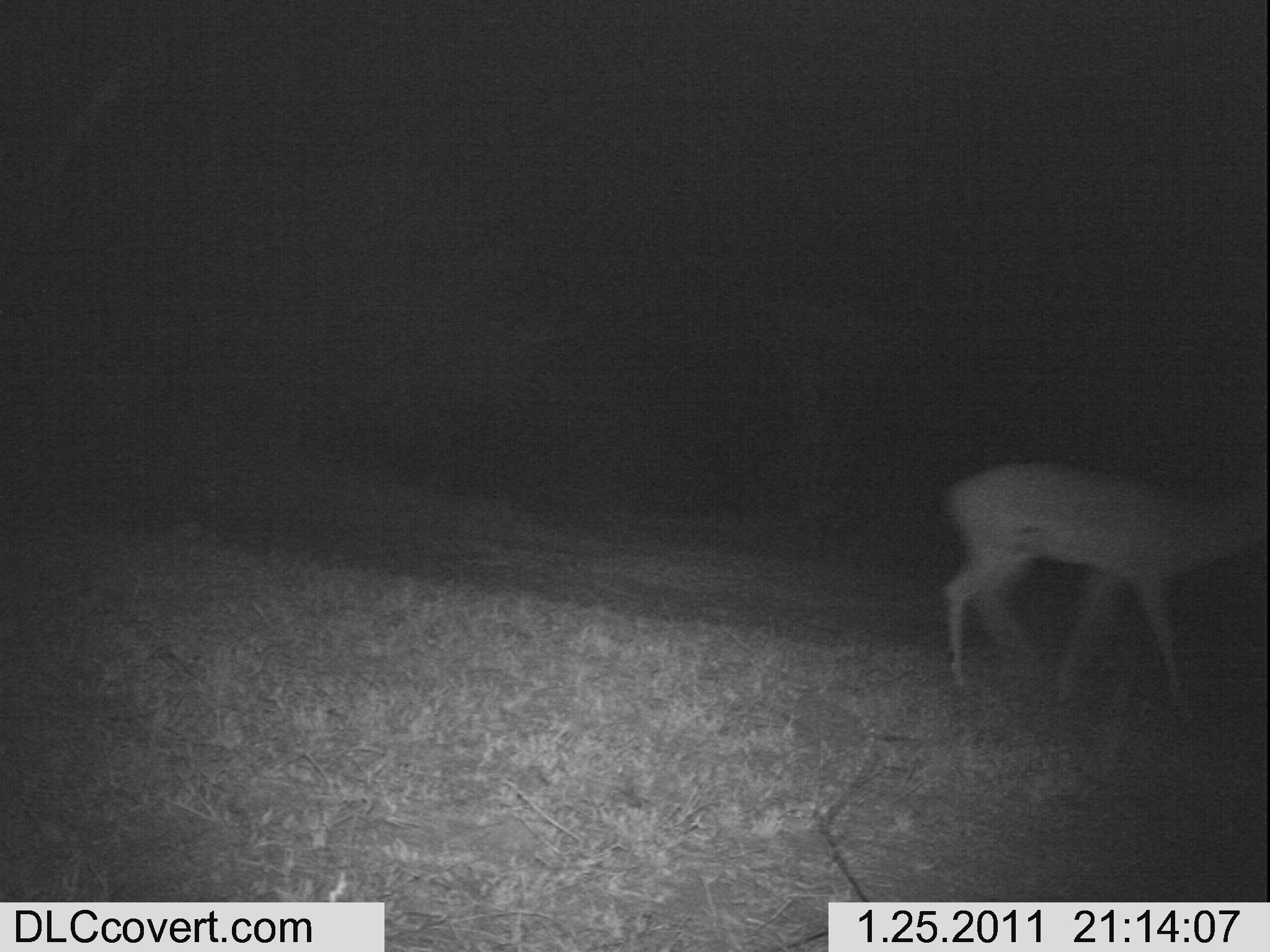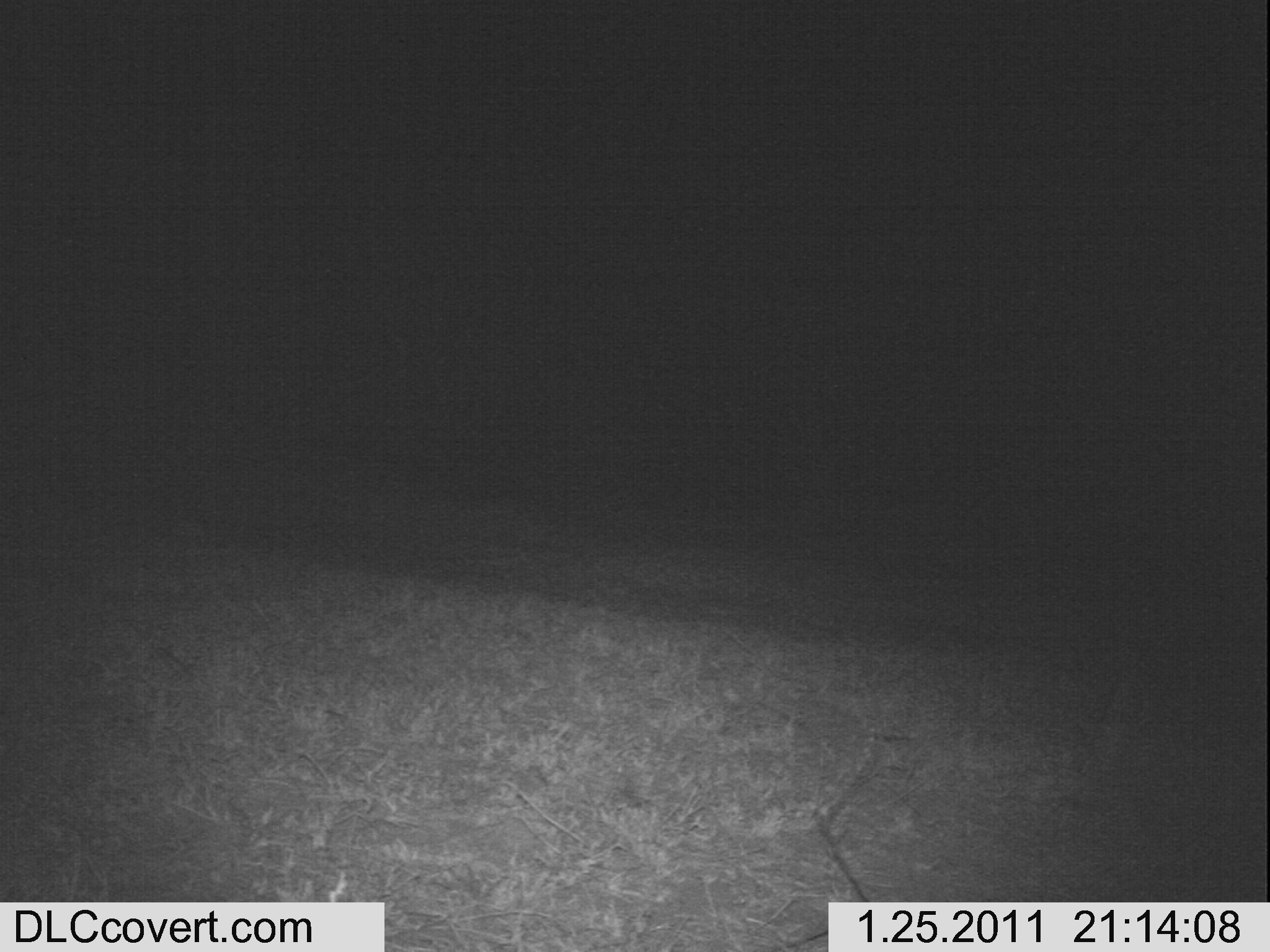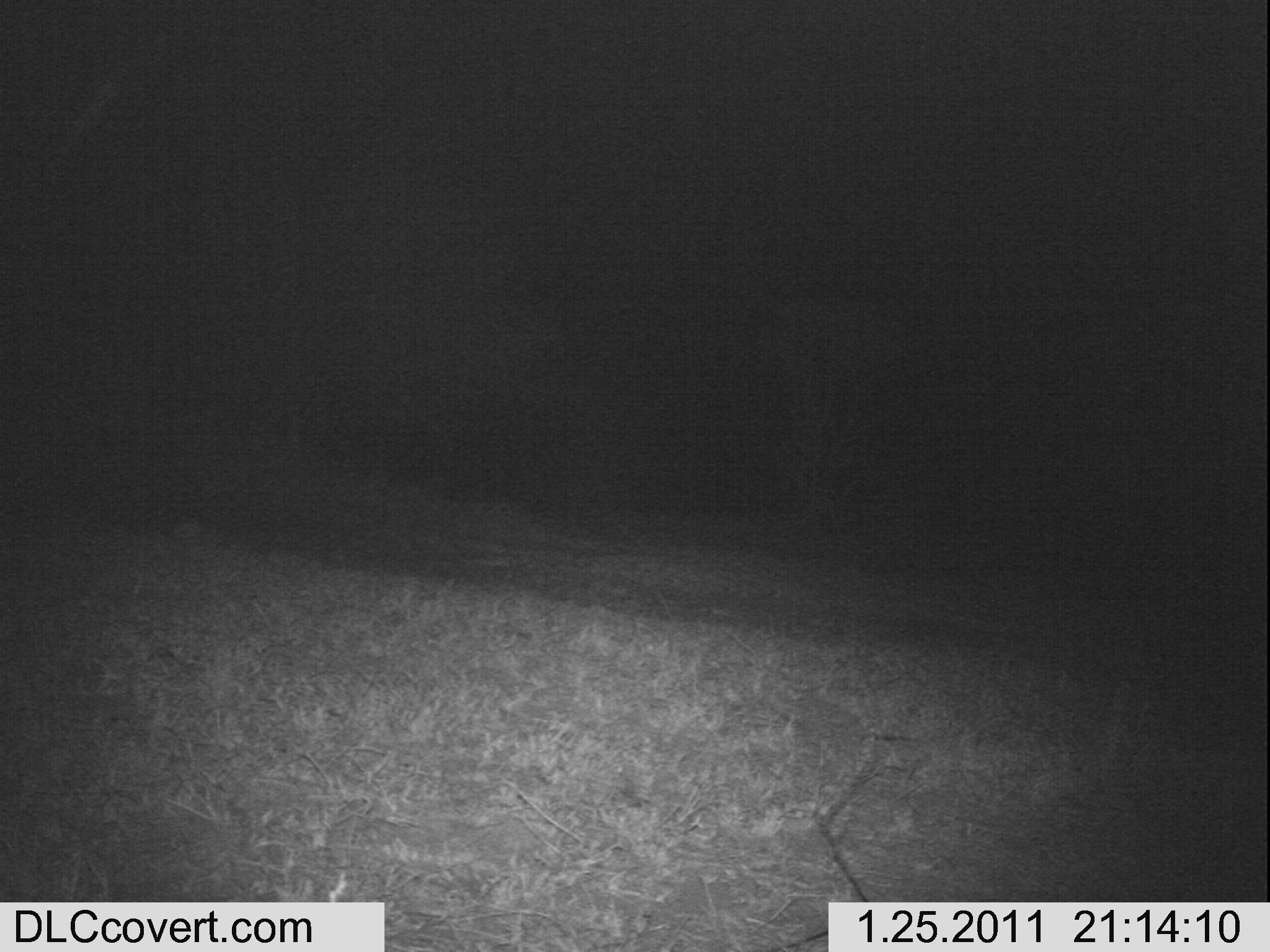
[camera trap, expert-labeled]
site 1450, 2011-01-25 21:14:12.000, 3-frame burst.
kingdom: Animalia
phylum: Chordata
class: Mammalia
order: Artiodactyla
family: Bovidae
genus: Aepyceros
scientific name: Aepyceros melampus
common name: impala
Aepyceros melampus (impala), count 1.